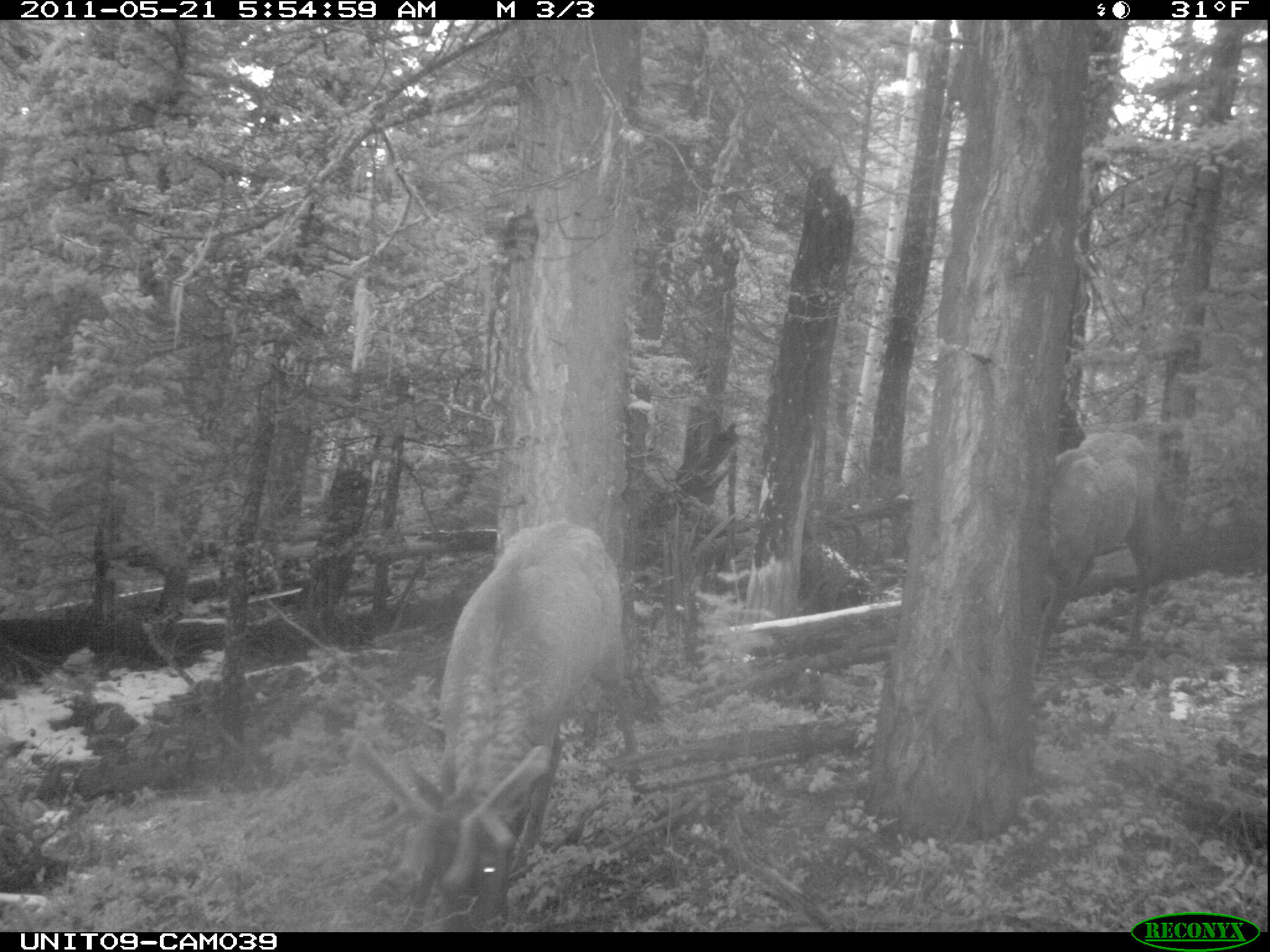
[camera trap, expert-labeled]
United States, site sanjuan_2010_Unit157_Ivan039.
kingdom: Animalia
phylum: Chordata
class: Mammalia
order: Artiodactyla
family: Cervidae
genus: Cervus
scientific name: Cervus elaphus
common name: red deer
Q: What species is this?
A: Cervus elaphus (red deer).